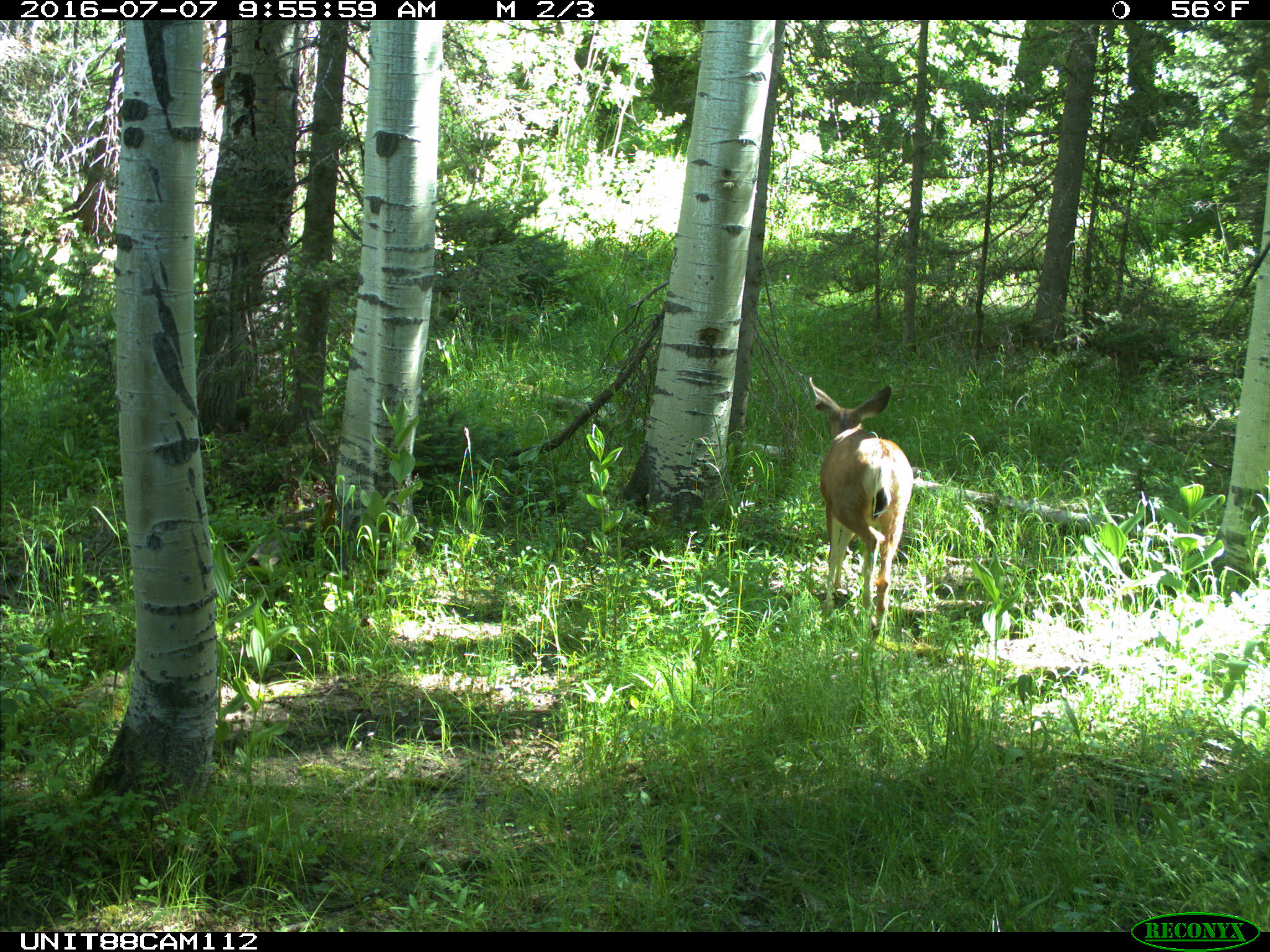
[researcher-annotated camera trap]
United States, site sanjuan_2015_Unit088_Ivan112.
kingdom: Animalia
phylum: Chordata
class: Mammalia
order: Artiodactyla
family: Cervidae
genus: Odocoileus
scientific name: Odocoileus hemionus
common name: mule deer